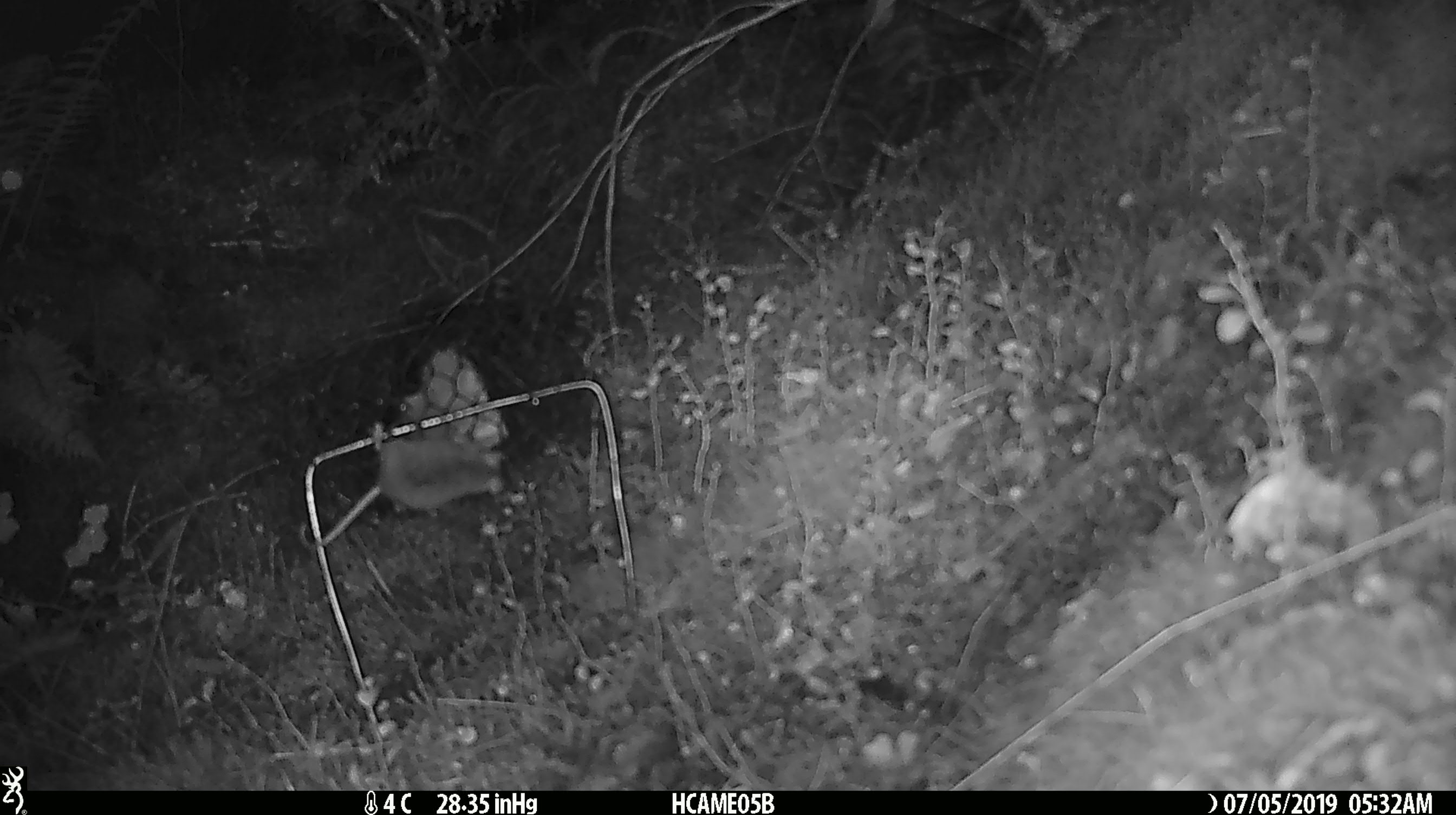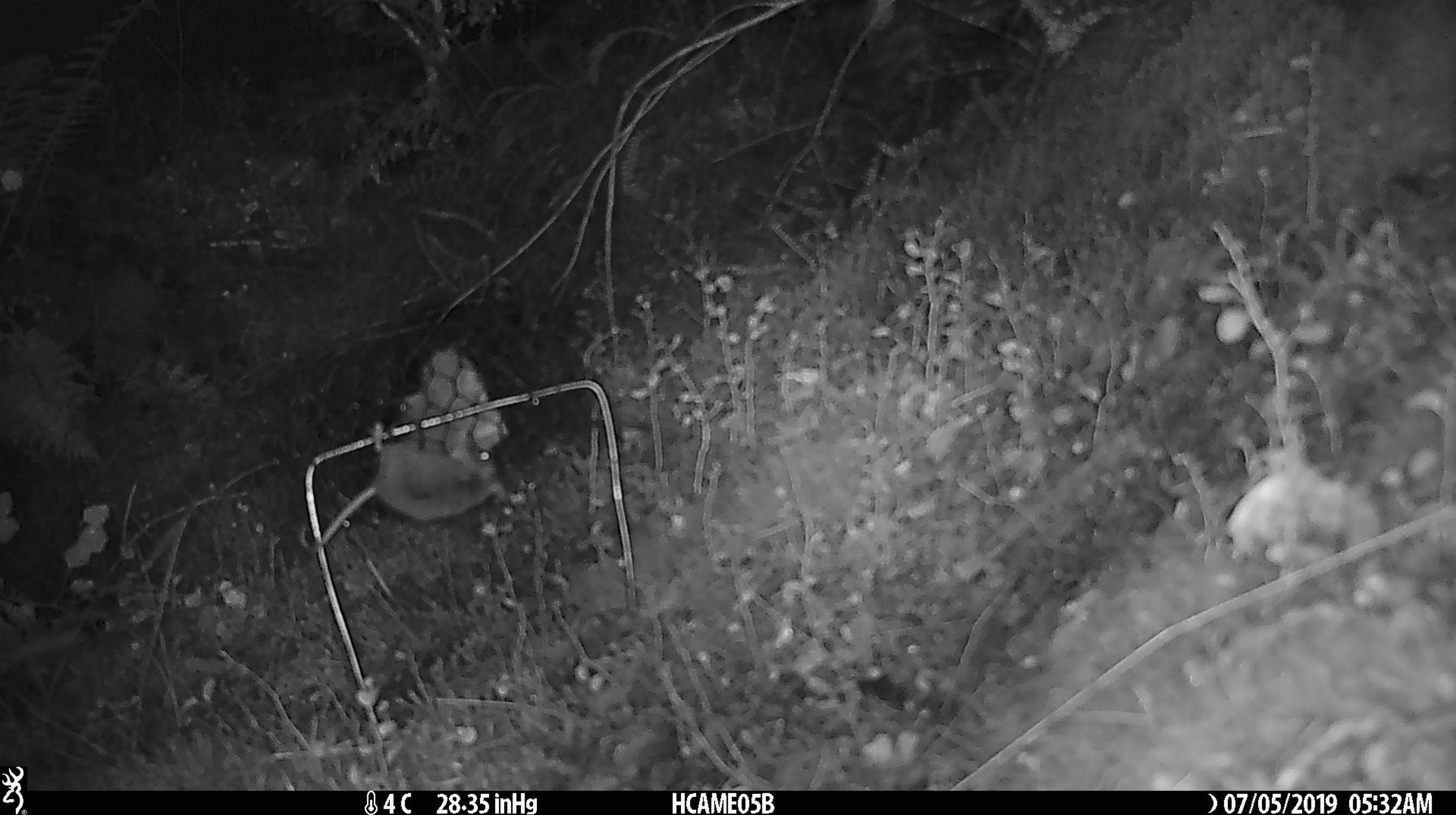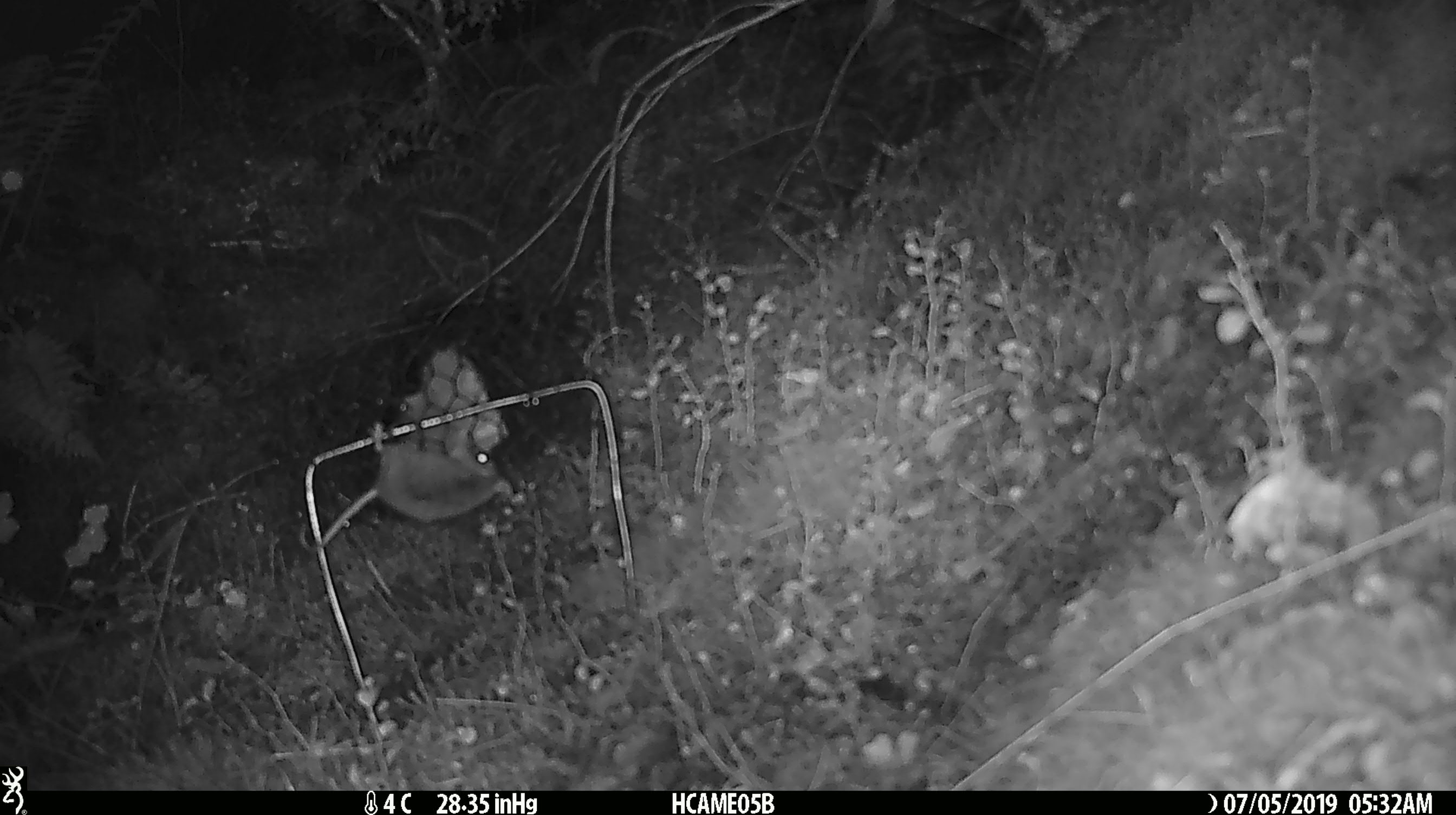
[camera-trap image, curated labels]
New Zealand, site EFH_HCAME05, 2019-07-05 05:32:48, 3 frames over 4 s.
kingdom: Animalia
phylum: Chordata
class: Mammalia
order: Rodentia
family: Muridae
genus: Mus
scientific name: Mus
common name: mouse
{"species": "mouse (Mus)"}